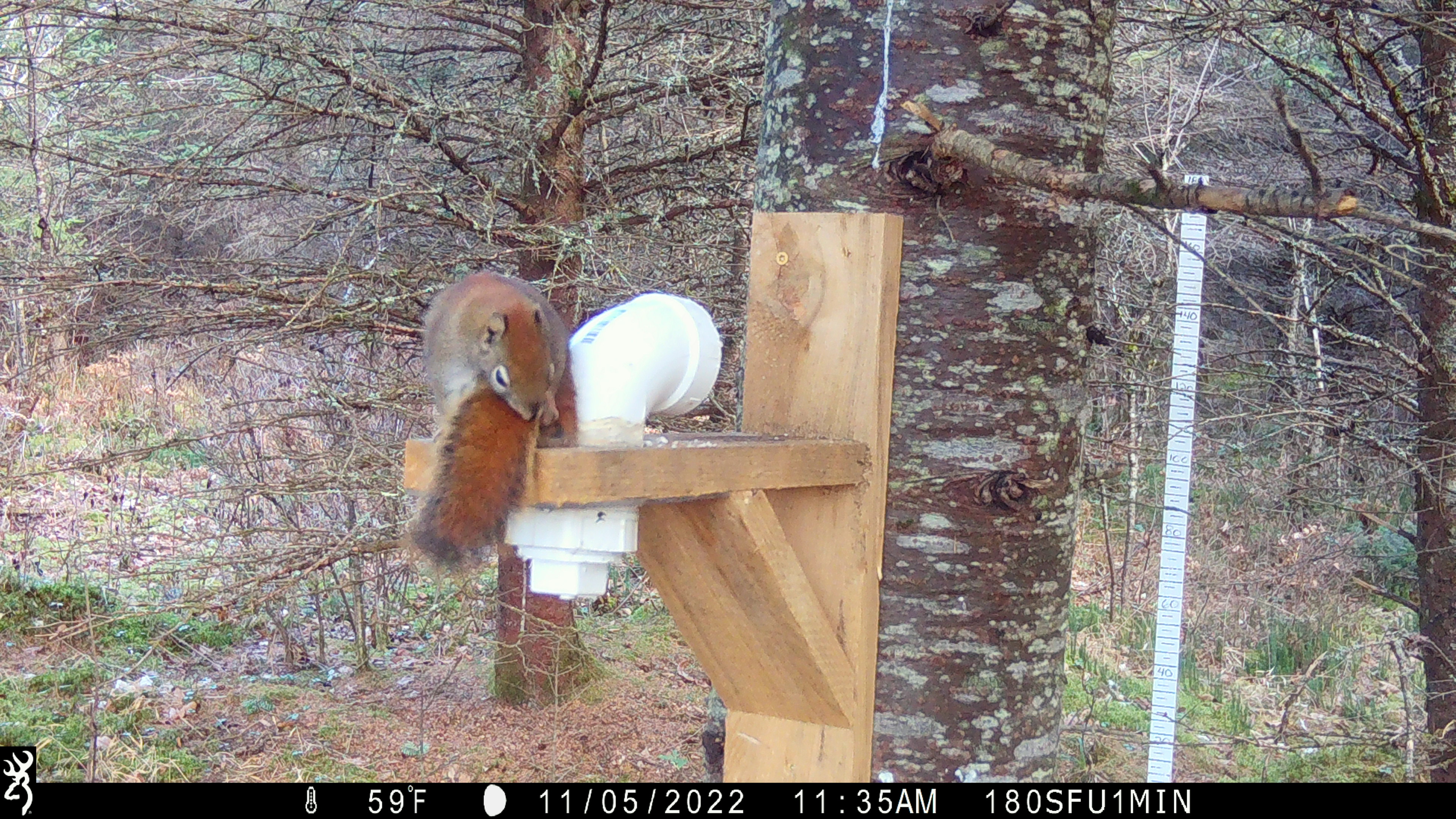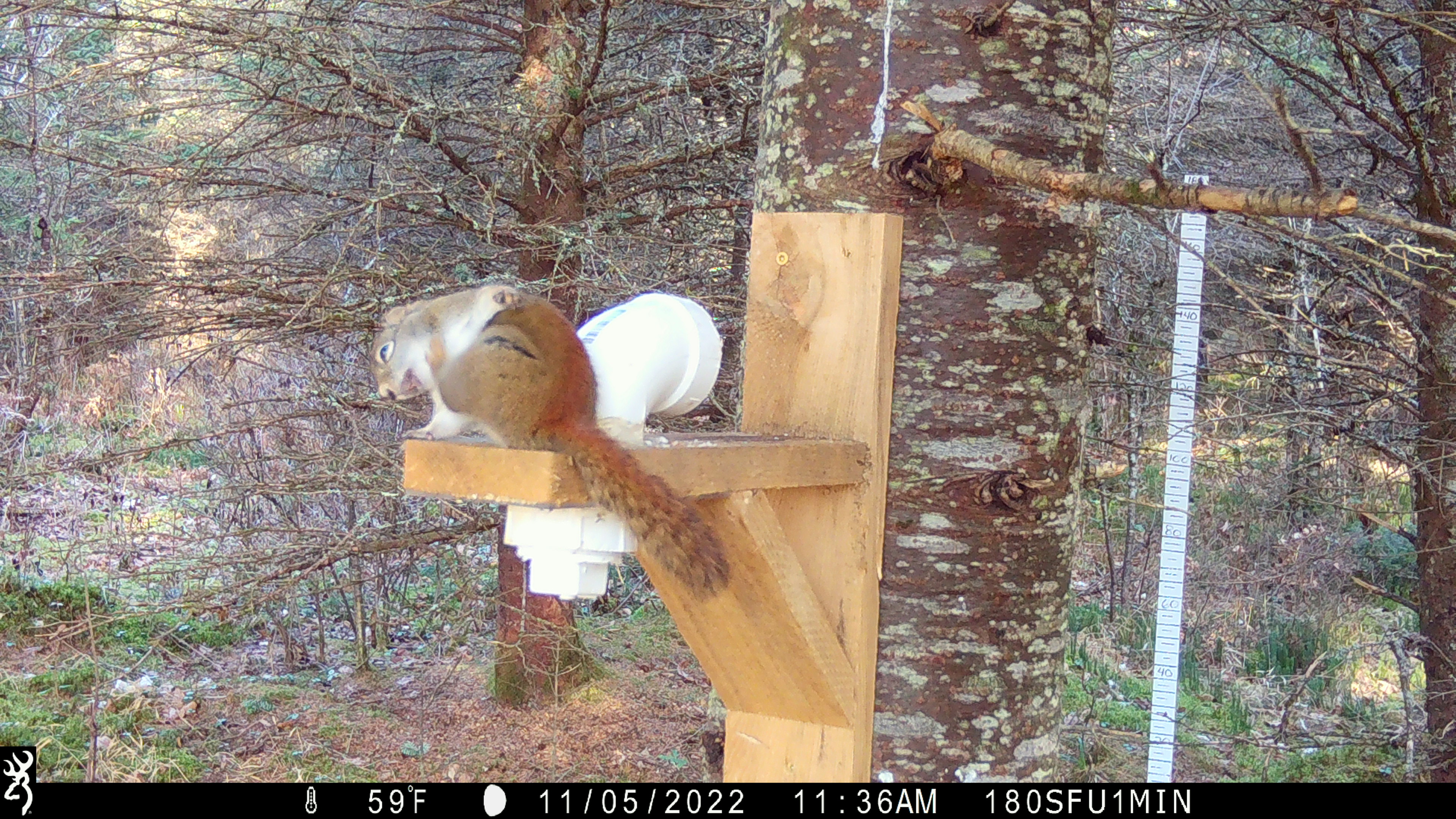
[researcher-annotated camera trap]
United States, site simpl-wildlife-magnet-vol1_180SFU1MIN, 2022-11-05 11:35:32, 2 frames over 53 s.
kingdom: Animalia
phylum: Chordata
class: Mammalia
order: Rodentia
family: Sciuridae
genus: Tamiasciurus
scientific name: Tamiasciurus hudsonicus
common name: red squirrel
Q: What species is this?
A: Red squirrel (Tamiasciurus hudsonicus).